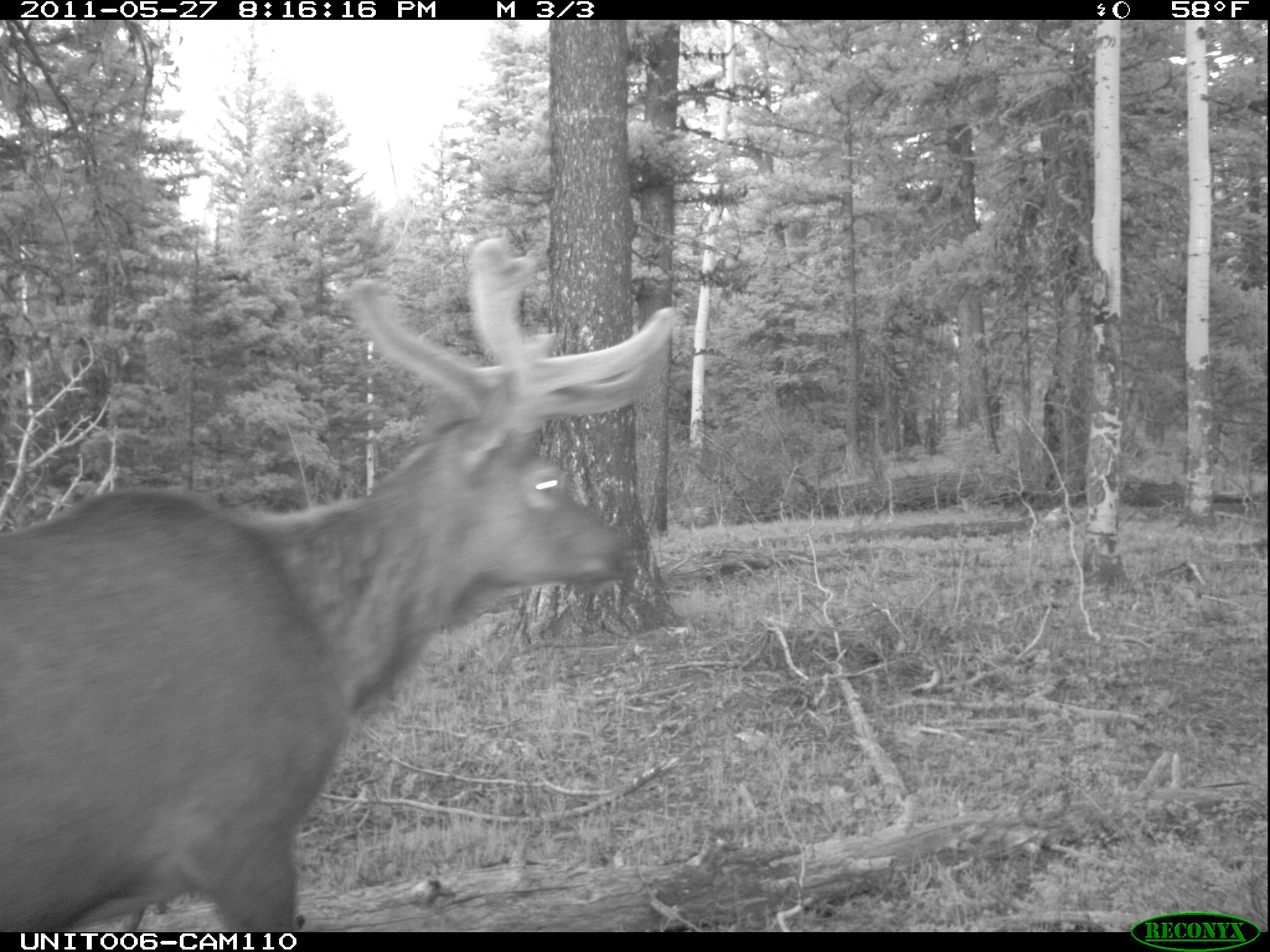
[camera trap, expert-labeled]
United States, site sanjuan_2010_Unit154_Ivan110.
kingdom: Animalia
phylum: Chordata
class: Mammalia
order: Artiodactyla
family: Cervidae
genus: Cervus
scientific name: Cervus elaphus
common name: red deer